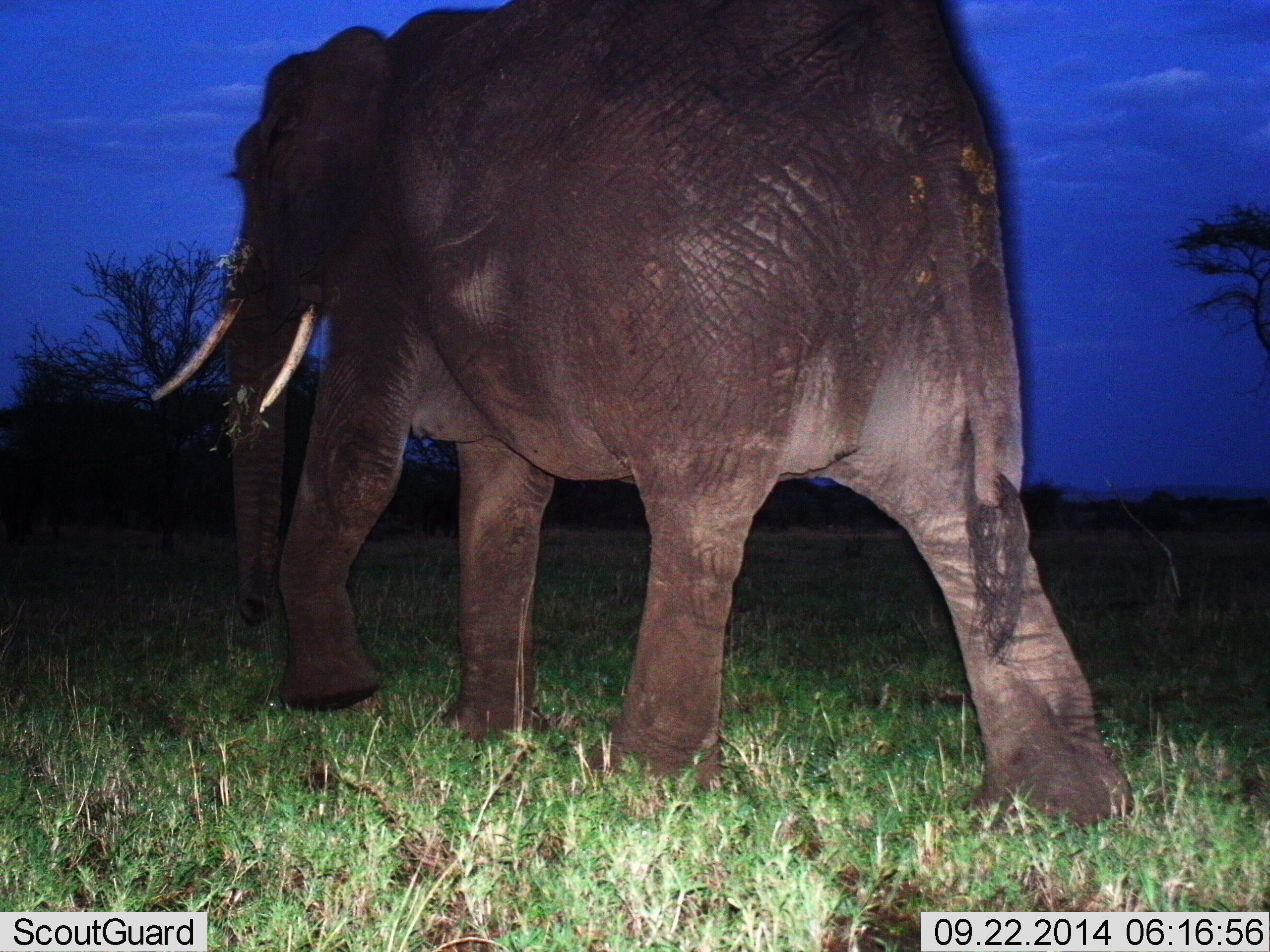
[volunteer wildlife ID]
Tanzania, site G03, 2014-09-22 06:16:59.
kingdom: Animalia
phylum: Chordata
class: Mammalia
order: Proboscidea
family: Elephantidae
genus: Loxodonta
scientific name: Loxodonta africana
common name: african bush elephant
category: elephant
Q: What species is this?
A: Elephant (african bush elephant) (Loxodonta africana).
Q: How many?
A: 1.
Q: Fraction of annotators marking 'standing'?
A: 0%.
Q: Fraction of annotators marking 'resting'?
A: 0%.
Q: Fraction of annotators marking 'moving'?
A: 100%.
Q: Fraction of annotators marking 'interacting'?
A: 0%.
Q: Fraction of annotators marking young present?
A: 0%.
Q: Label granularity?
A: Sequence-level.